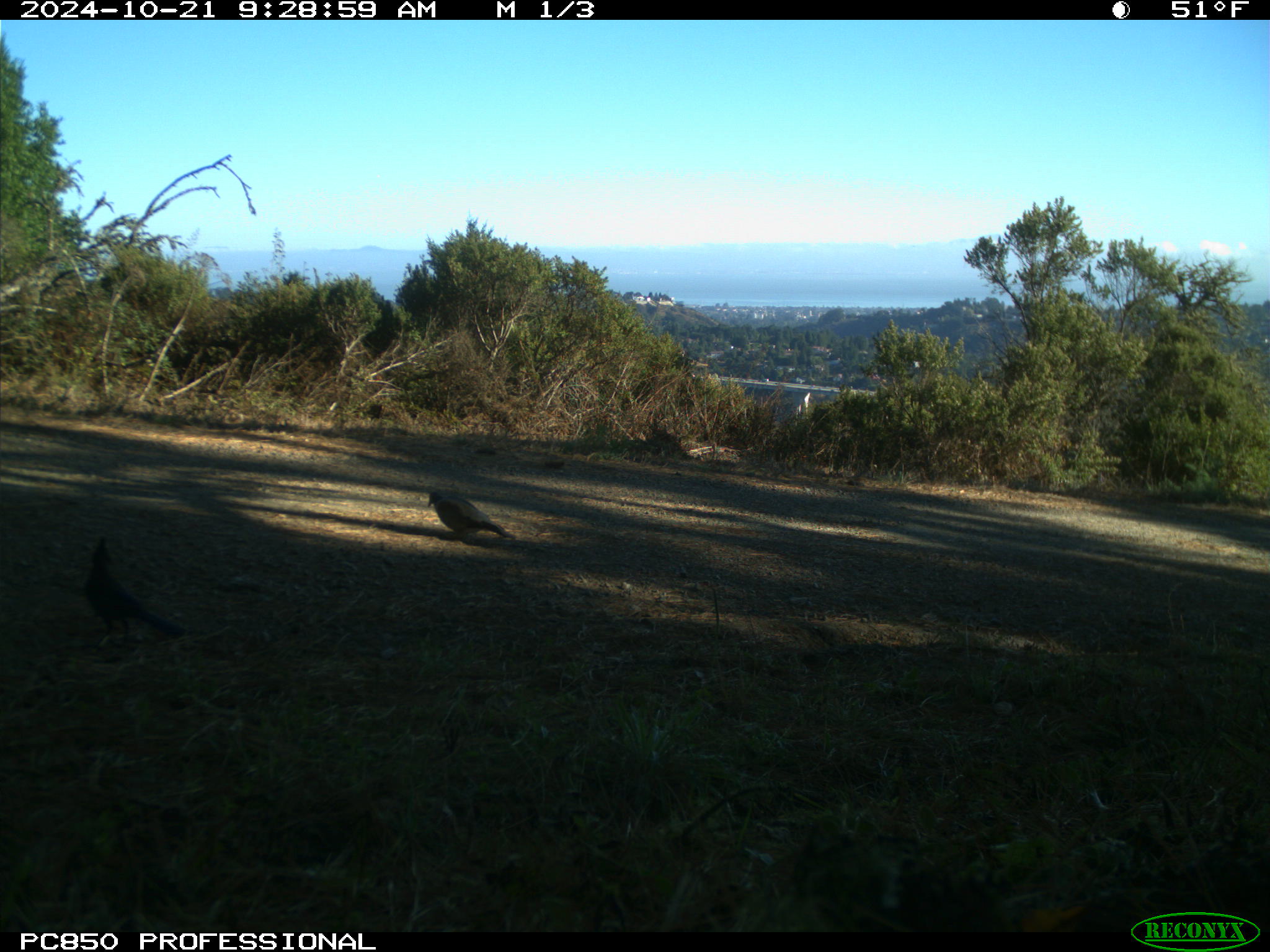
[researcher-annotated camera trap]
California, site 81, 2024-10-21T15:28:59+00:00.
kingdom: Animalia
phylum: Chordata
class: Aves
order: Passeriformes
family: Corvidae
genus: Cyanocitta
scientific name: Cyanocitta stelleri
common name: steller's jay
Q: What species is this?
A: Steller's jay (Cyanocitta stelleri).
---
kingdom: Animalia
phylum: Chordata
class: Aves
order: Columbiformes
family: Columbidae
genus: Zenaida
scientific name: Zenaida macroura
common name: mourning dove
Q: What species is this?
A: Mourning dove (Zenaida macroura).